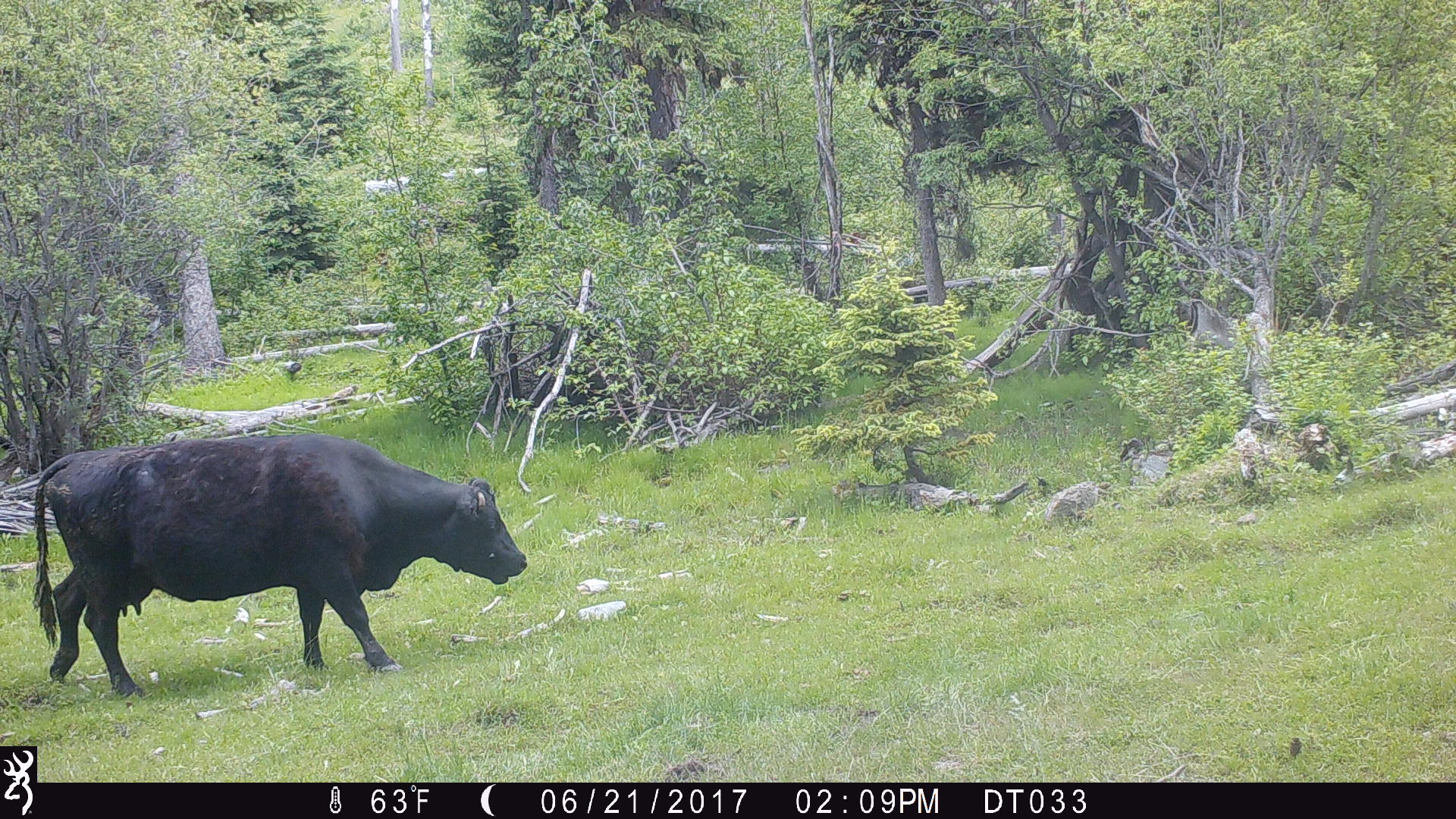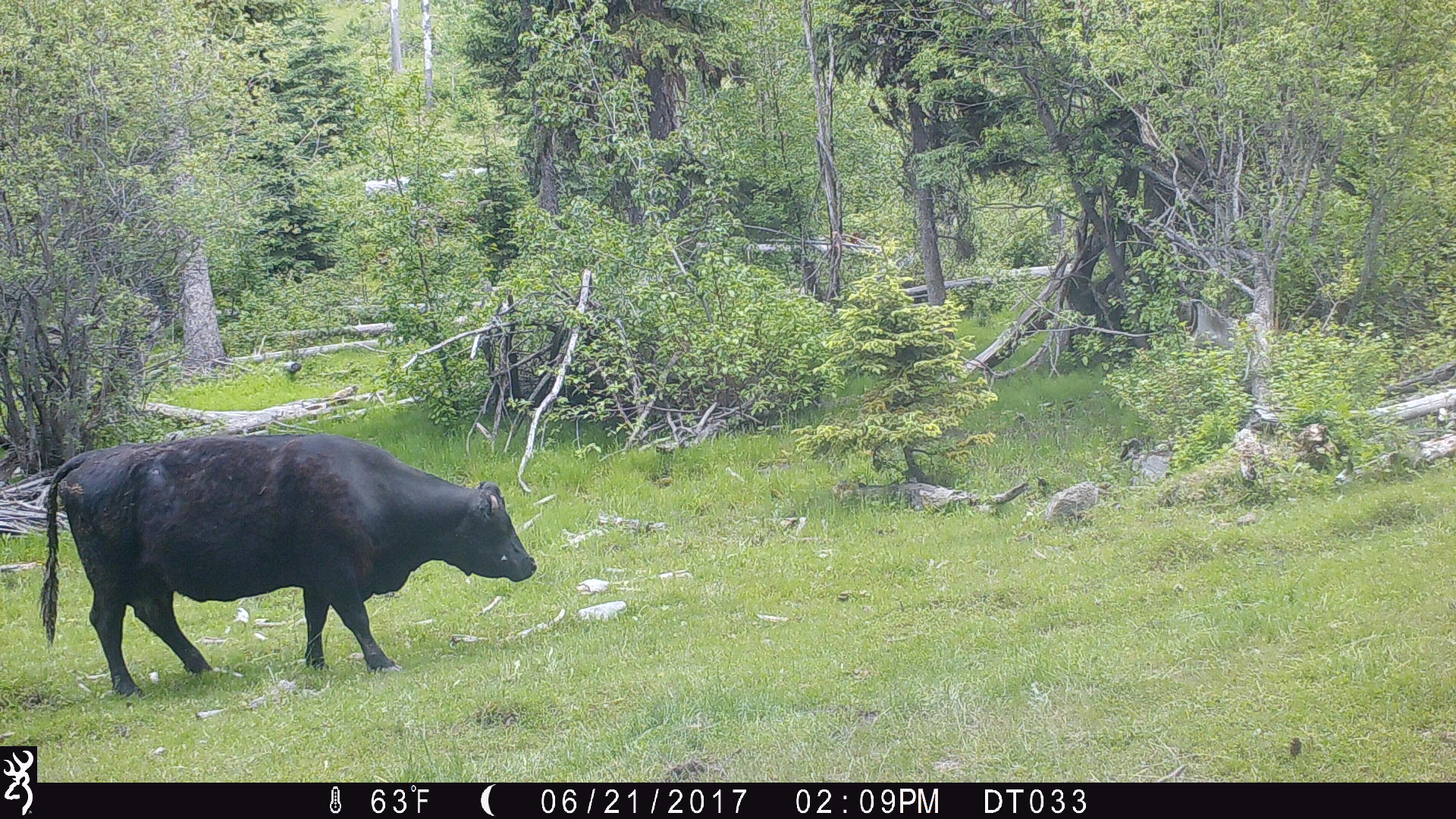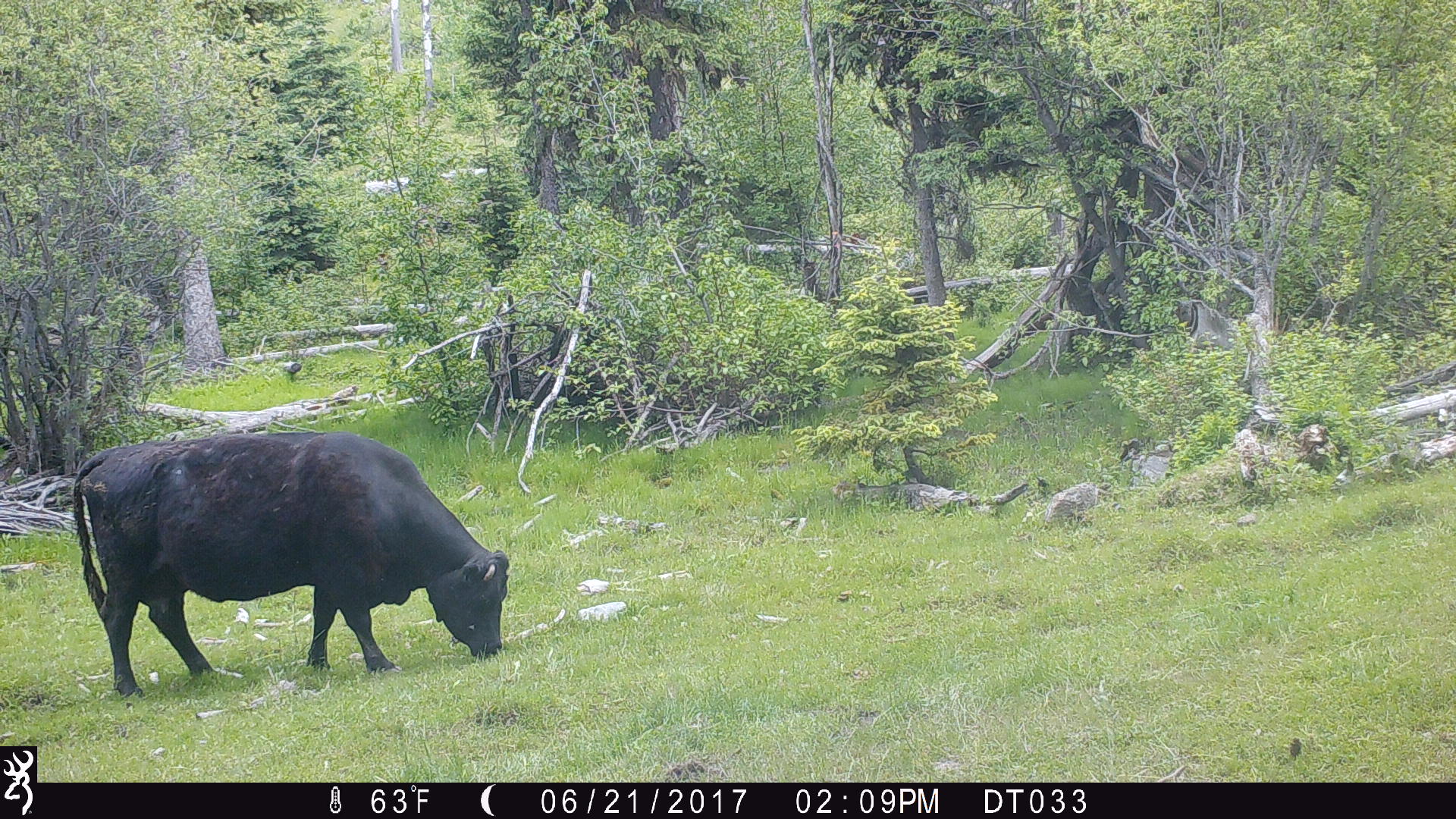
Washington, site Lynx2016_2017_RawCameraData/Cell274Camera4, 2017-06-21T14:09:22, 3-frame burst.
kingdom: Animalia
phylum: Chordata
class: Mammalia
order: Artiodactyla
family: Bovidae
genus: Bos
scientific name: Bos taurus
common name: domestic cattle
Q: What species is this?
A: Domestic cattle (Bos taurus).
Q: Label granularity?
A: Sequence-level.